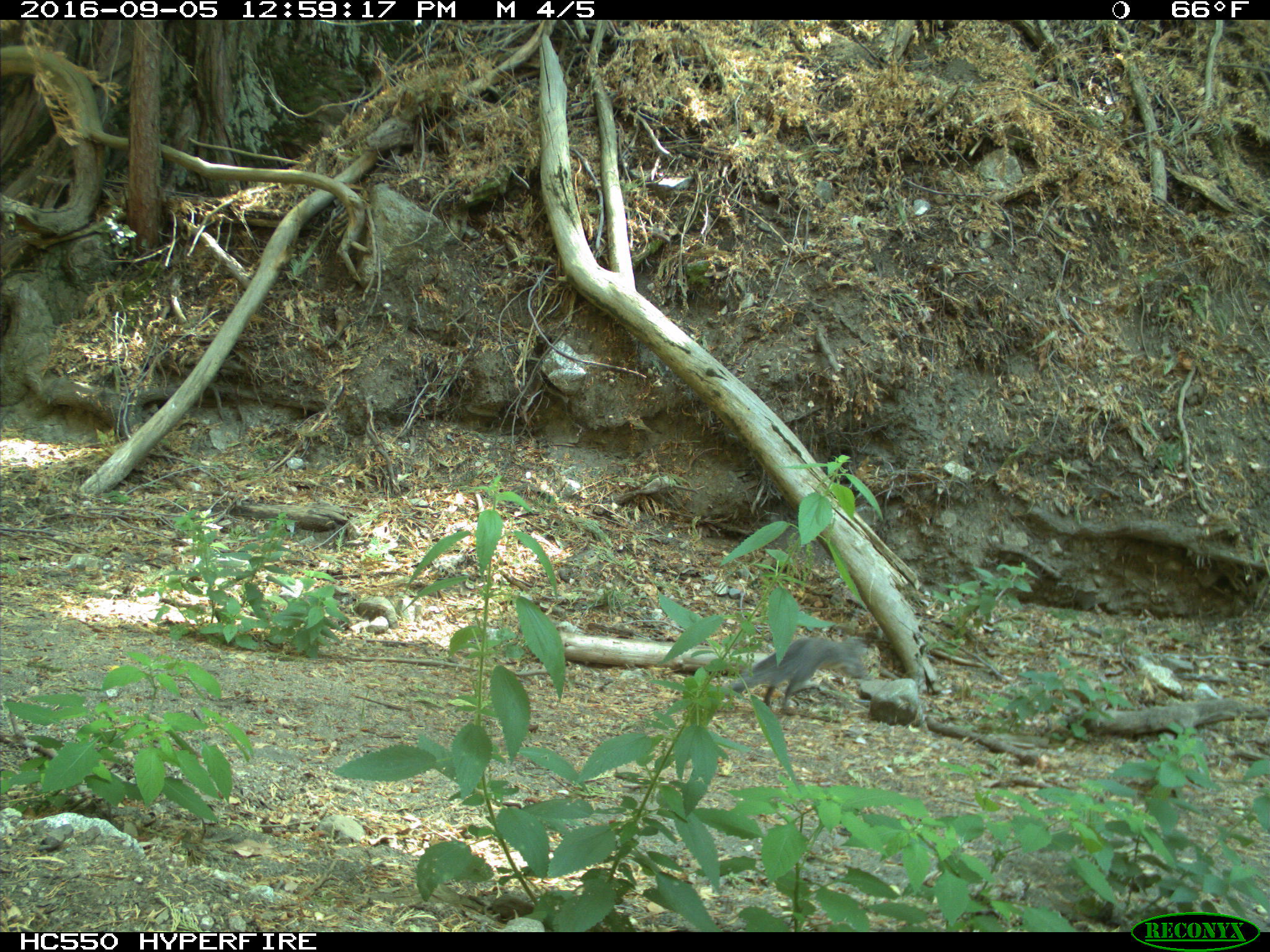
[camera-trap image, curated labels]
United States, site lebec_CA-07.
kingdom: Animalia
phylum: Chordata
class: Mammalia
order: Rodentia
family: Sciuridae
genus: Sciurus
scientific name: Sciurus carolinensis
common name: eastern gray squirrel